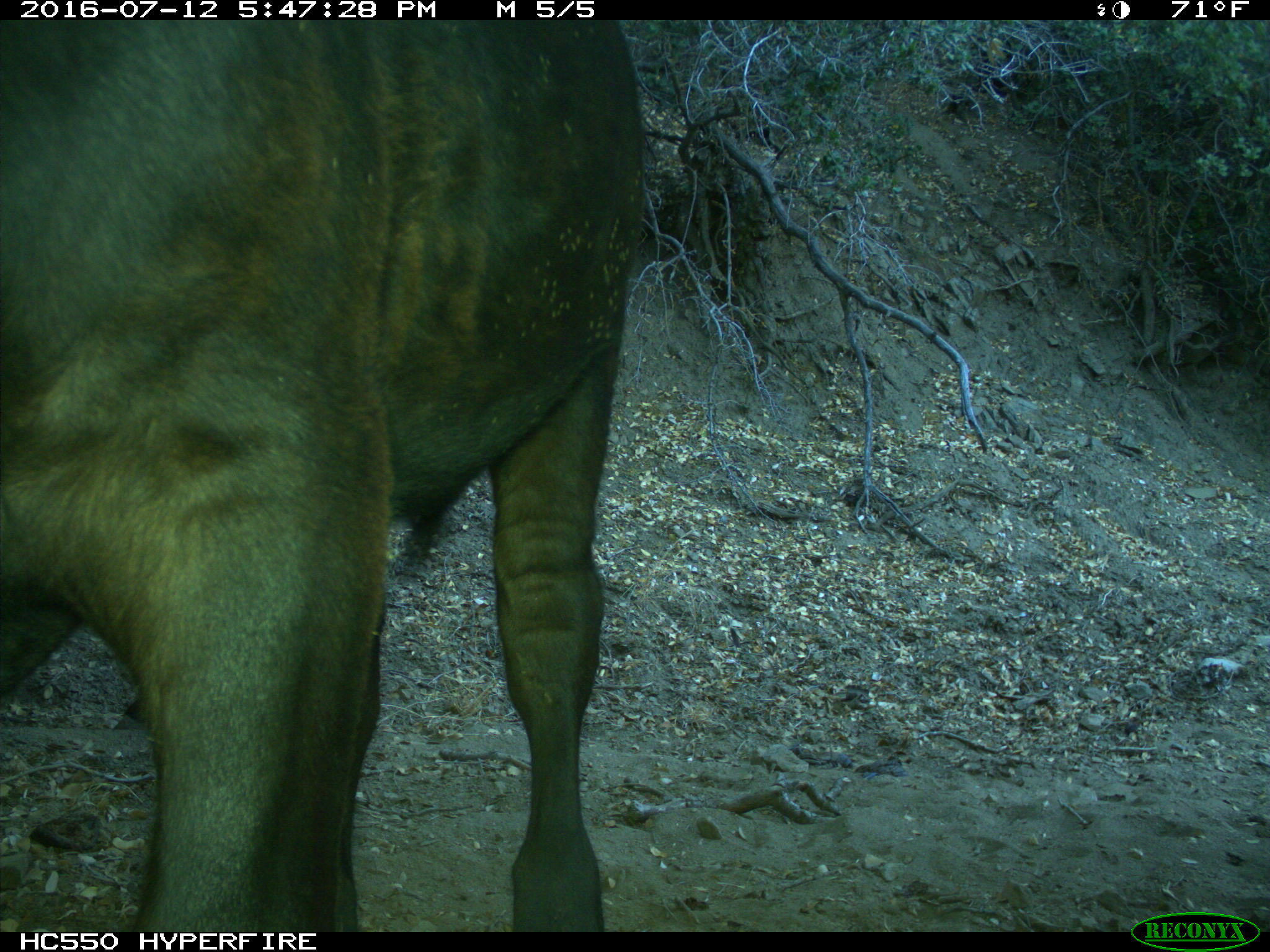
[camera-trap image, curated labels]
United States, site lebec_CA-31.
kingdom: Animalia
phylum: Chordata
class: Mammalia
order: Artiodactyla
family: Bovidae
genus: Bos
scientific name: Bos taurus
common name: domestic cow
Bos taurus (domestic cow).